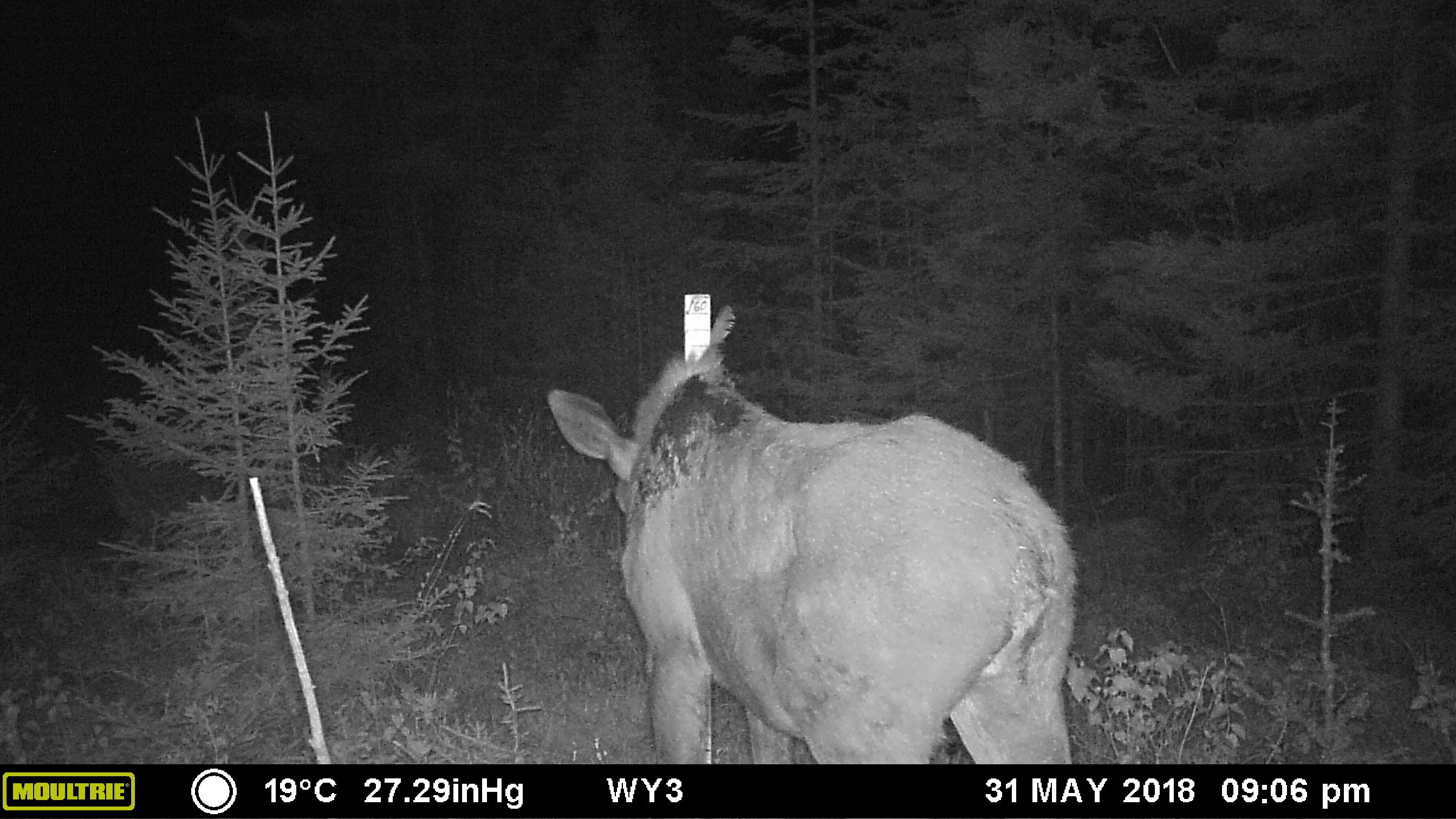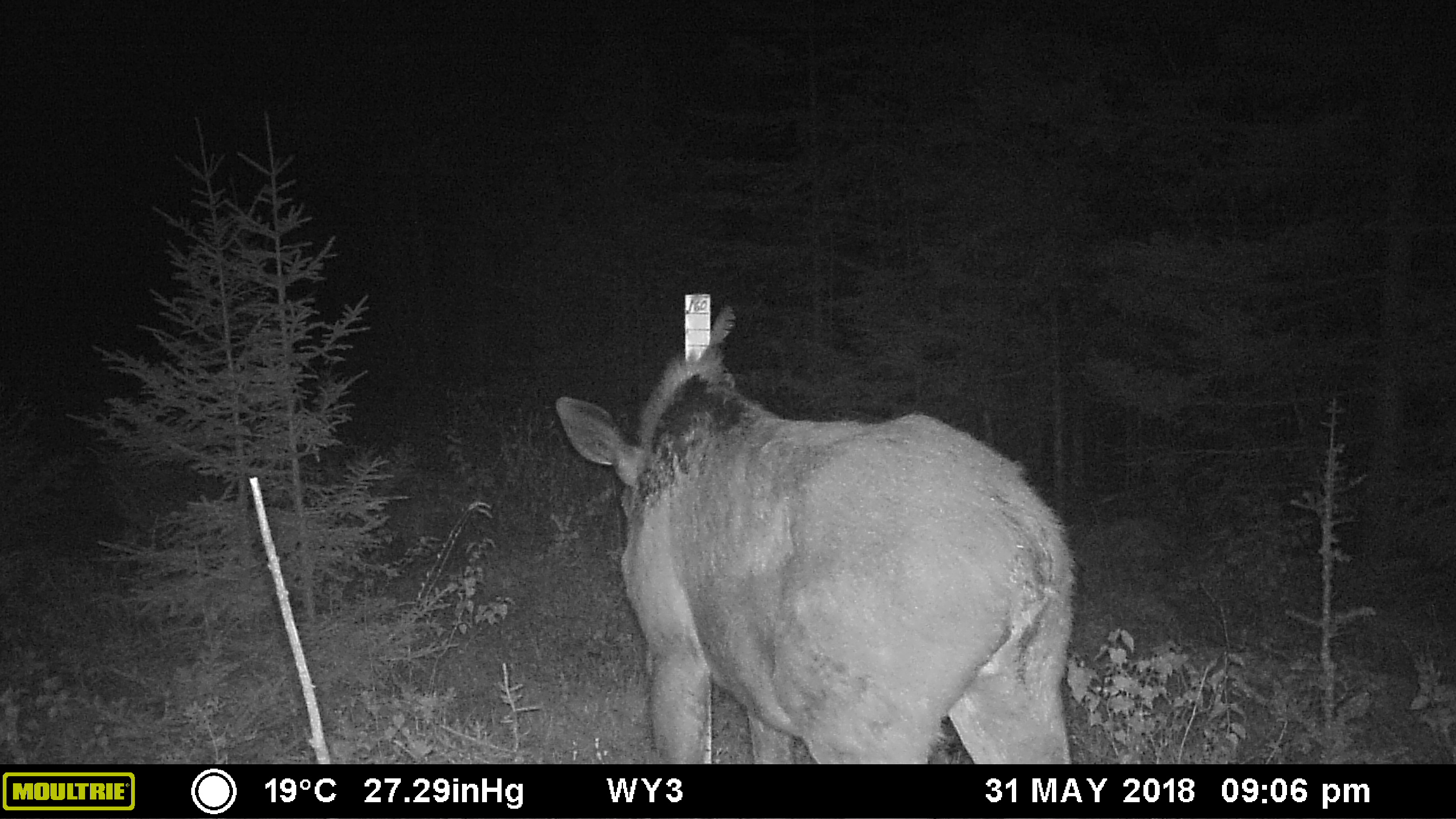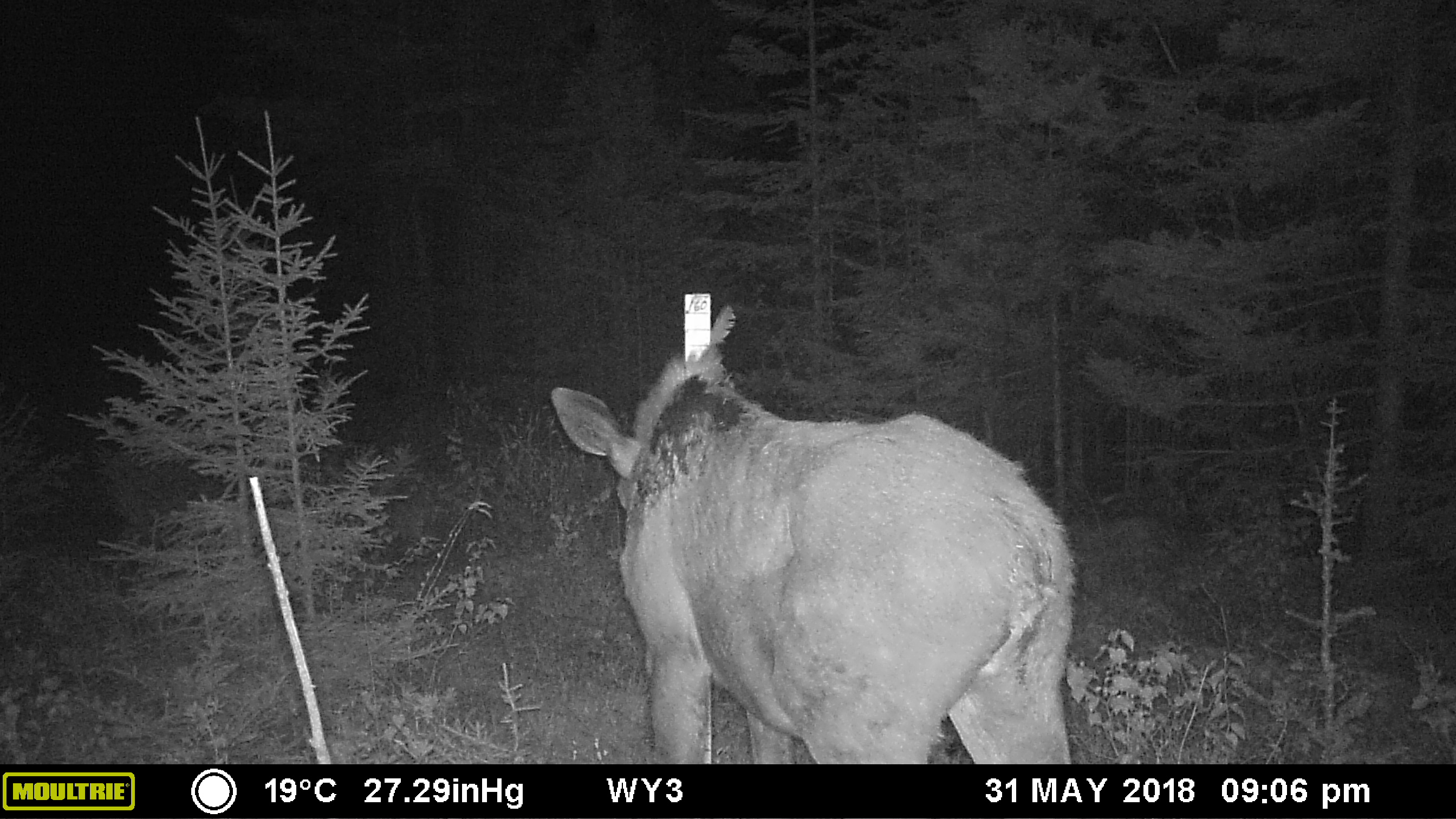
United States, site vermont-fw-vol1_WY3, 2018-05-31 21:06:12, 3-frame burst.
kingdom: Animalia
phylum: Chordata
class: Mammalia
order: Artiodactyla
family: Cervidae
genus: Alces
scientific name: Alces alces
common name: moose